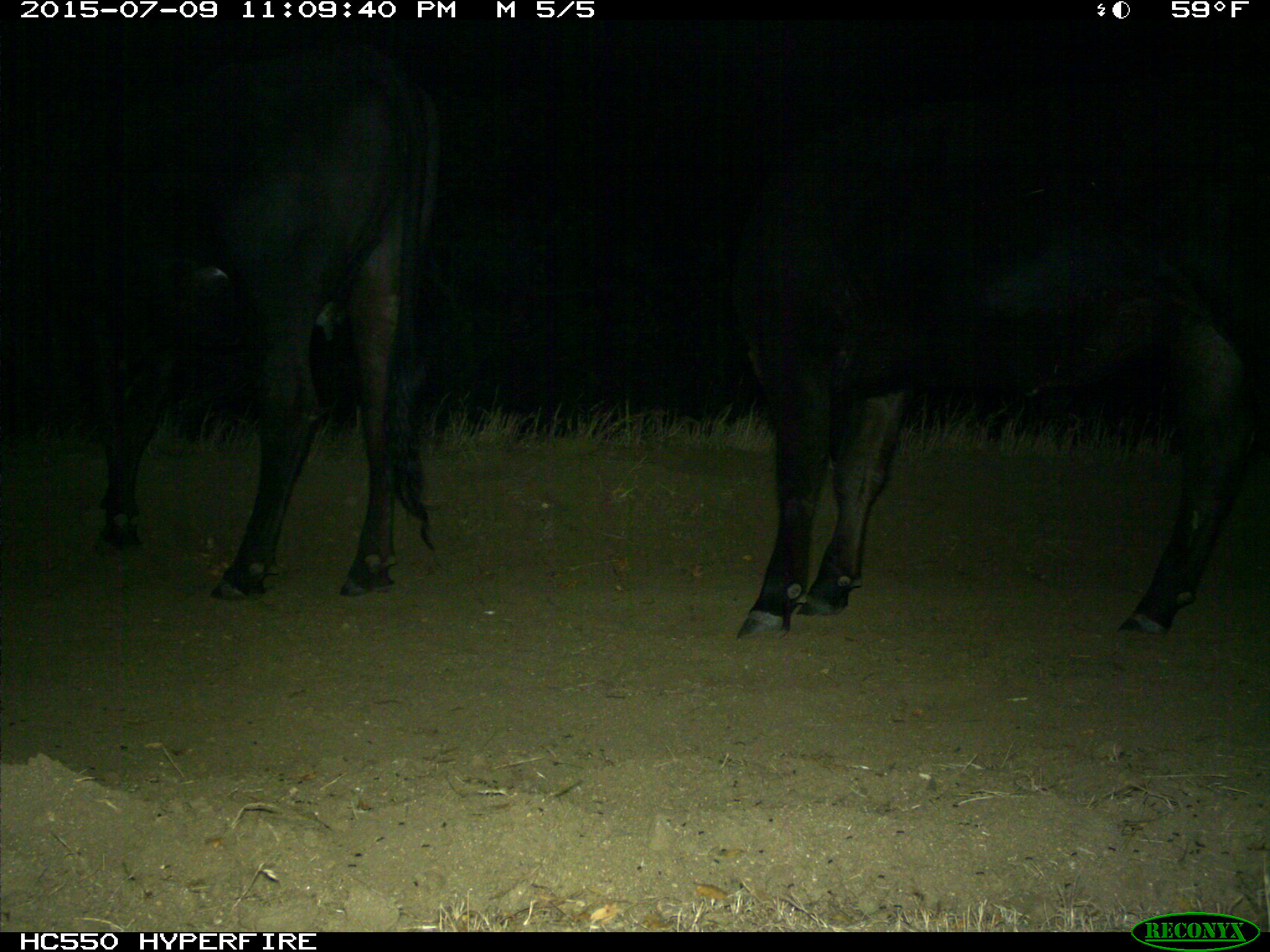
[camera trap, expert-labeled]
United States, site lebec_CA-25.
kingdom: Animalia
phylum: Chordata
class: Mammalia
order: Artiodactyla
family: Bovidae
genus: Bos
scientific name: Bos taurus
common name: domestic cow